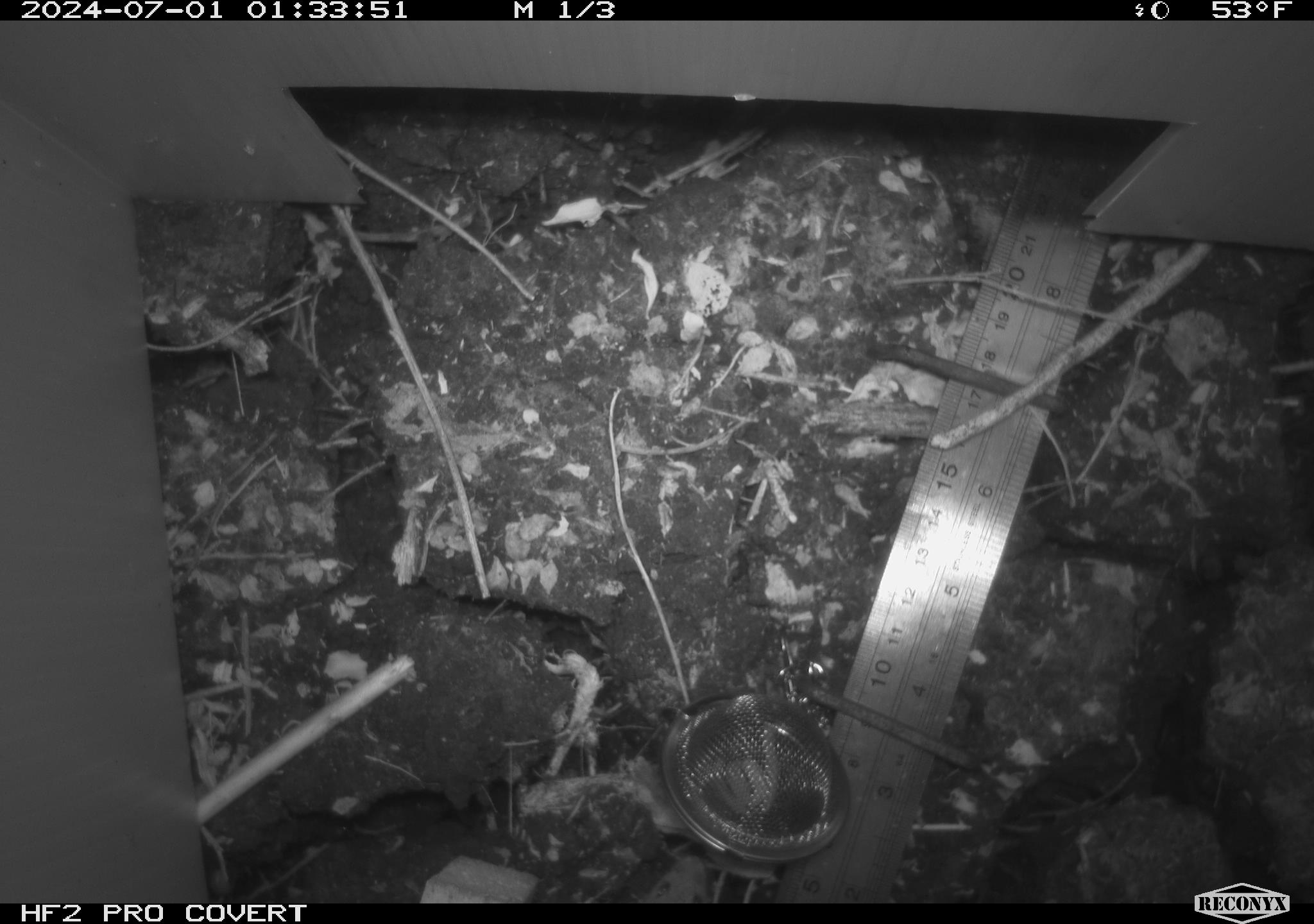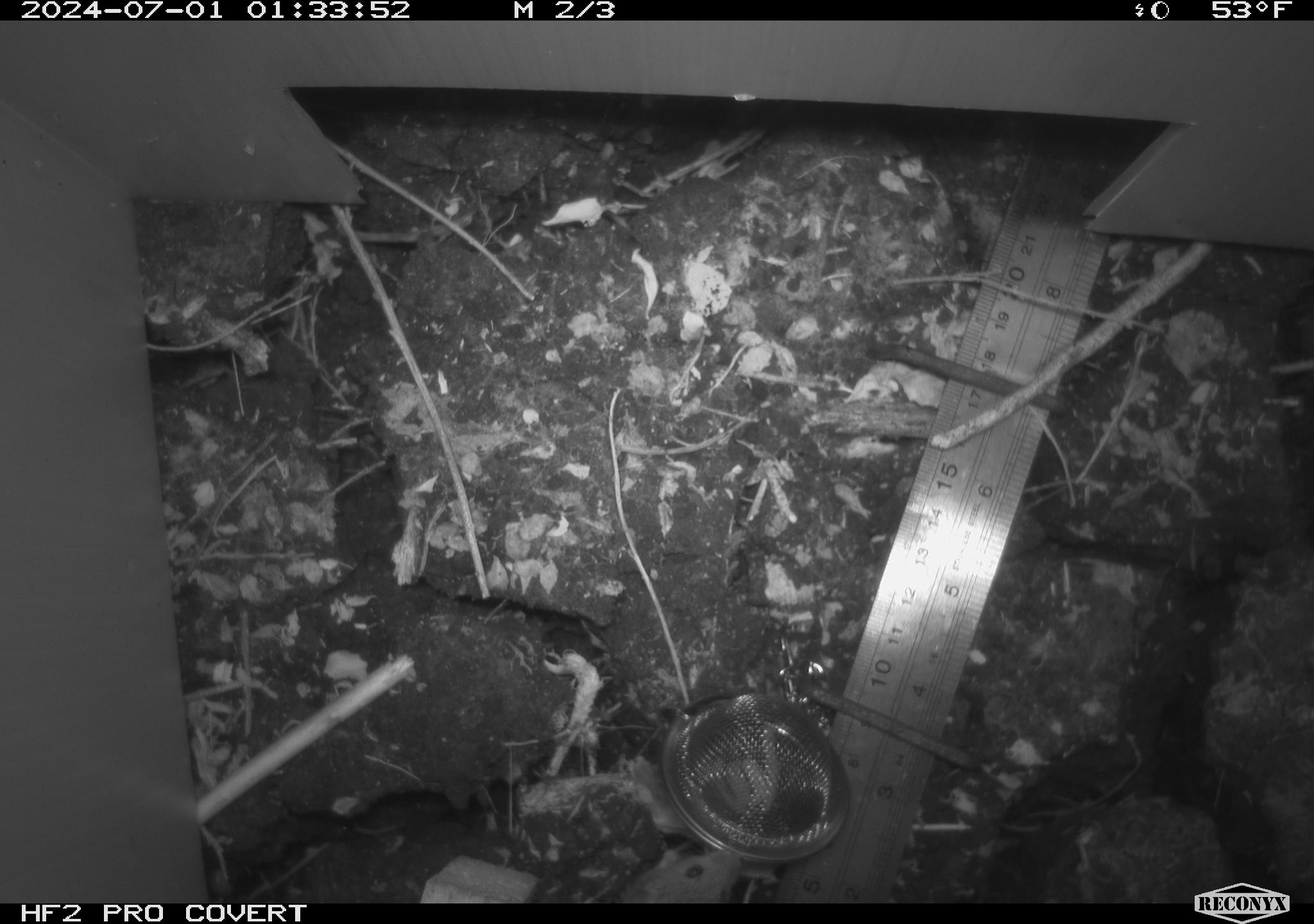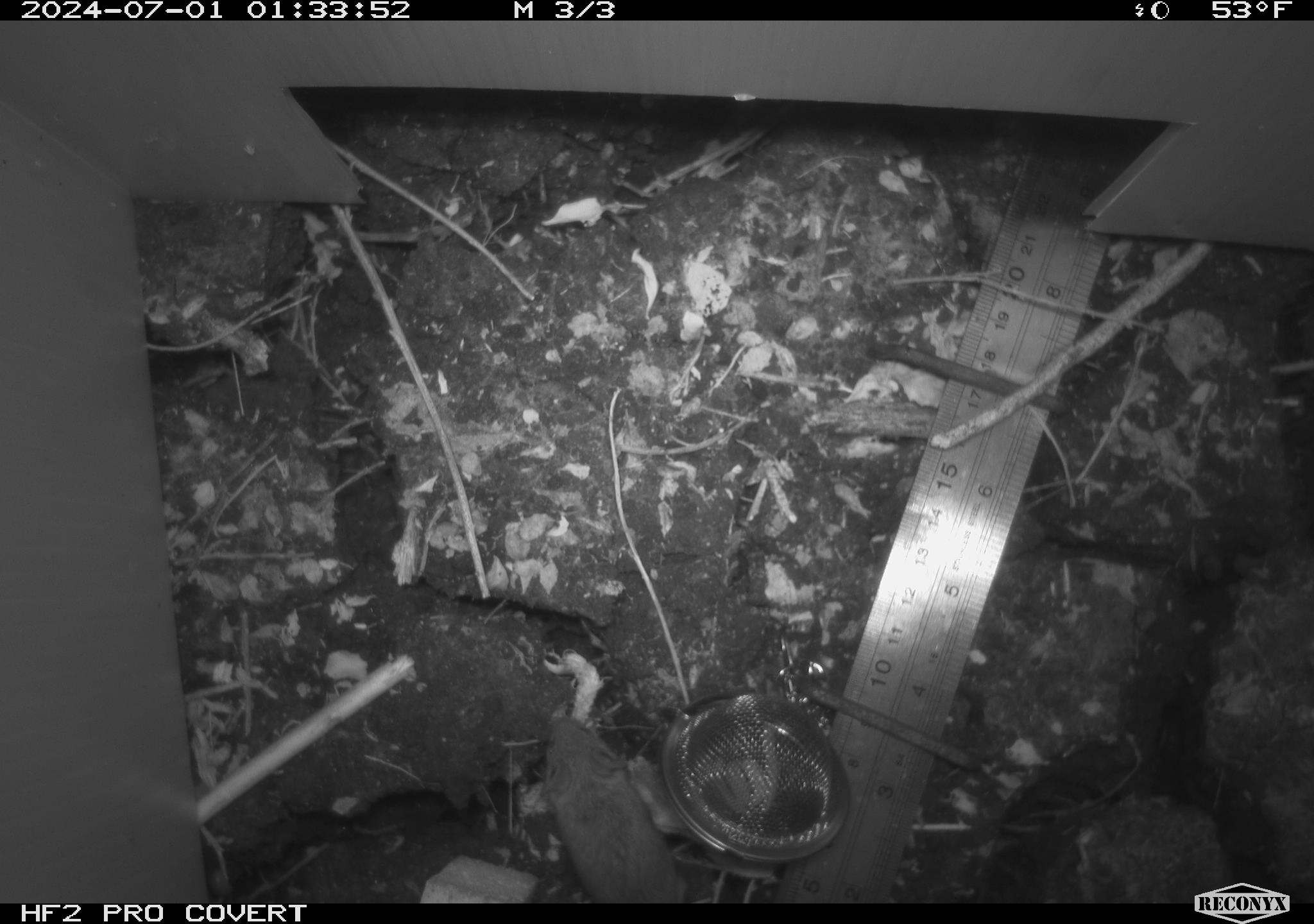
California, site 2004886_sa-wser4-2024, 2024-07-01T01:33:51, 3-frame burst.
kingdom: Animalia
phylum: Chordata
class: Mammalia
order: Rodentia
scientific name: Rodentia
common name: mouse species